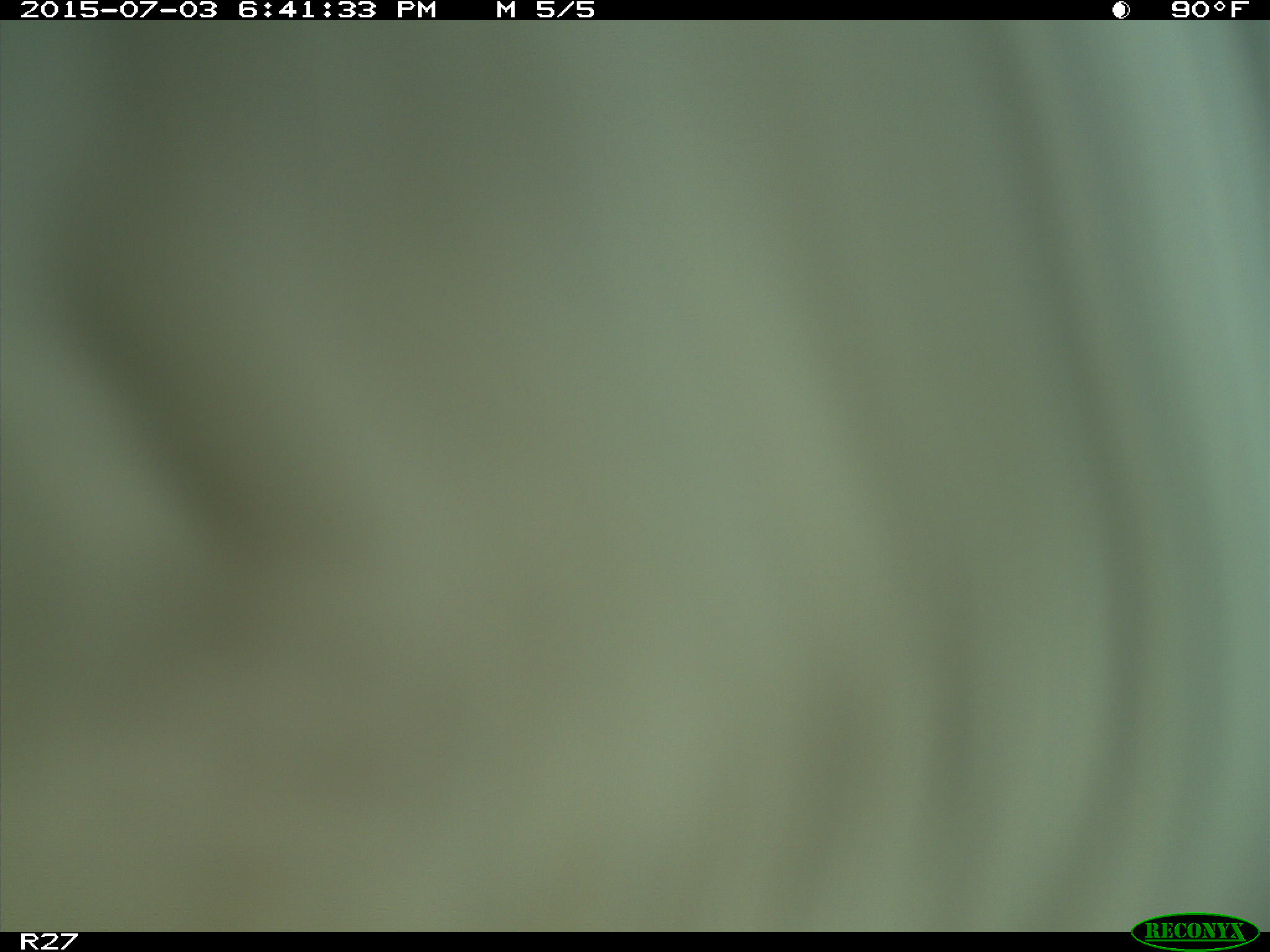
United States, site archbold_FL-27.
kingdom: Animalia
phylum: Chordata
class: Mammalia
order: Artiodactyla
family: Bovidae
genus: Bos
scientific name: Bos taurus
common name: domestic cow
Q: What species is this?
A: Bos taurus (domestic cow).